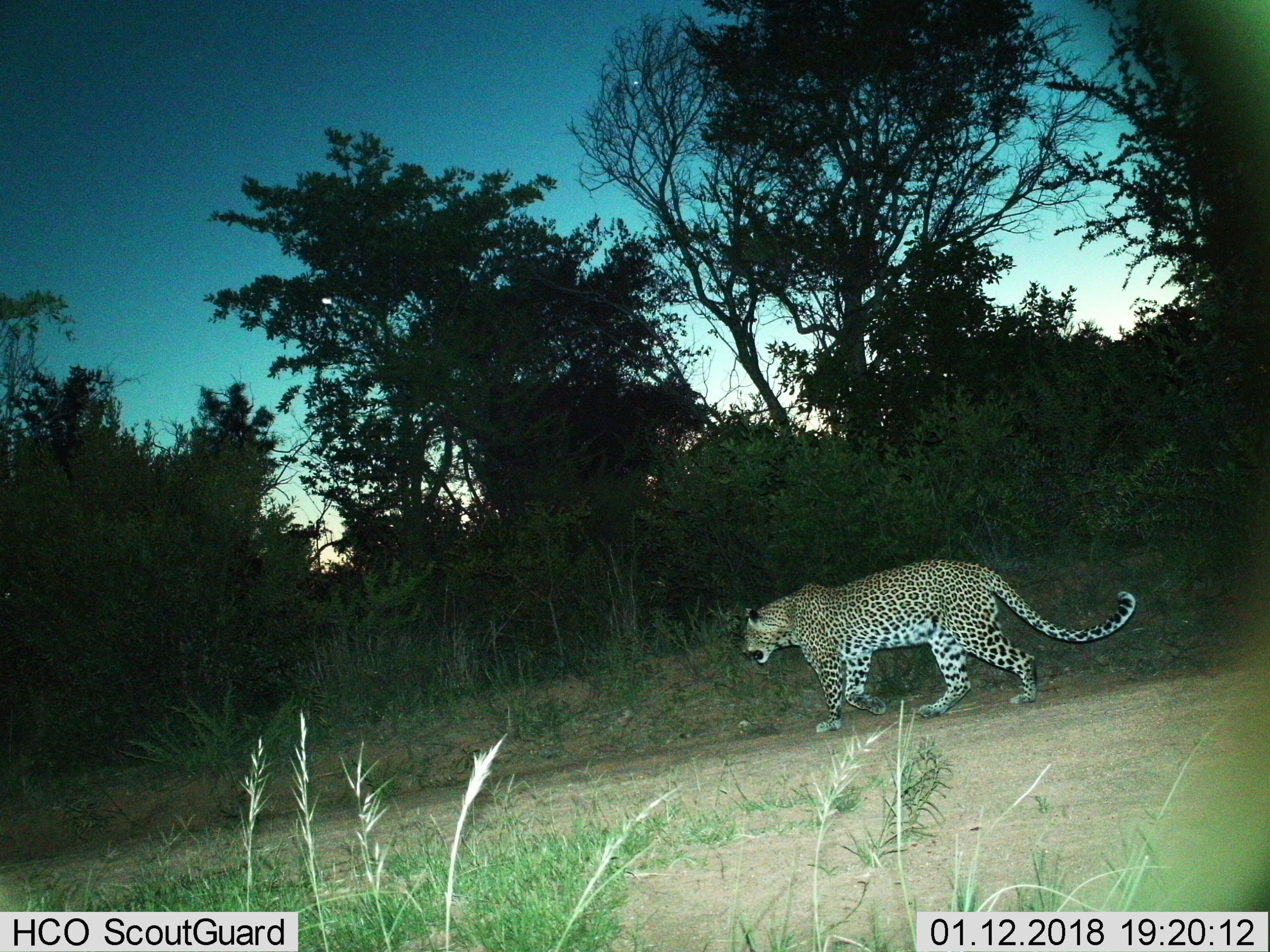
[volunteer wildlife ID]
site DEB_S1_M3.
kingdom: Animalia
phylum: Chordata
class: Mammalia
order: Carnivora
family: Felidae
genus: Panthera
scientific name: Panthera pardus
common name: leopard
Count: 1.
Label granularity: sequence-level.